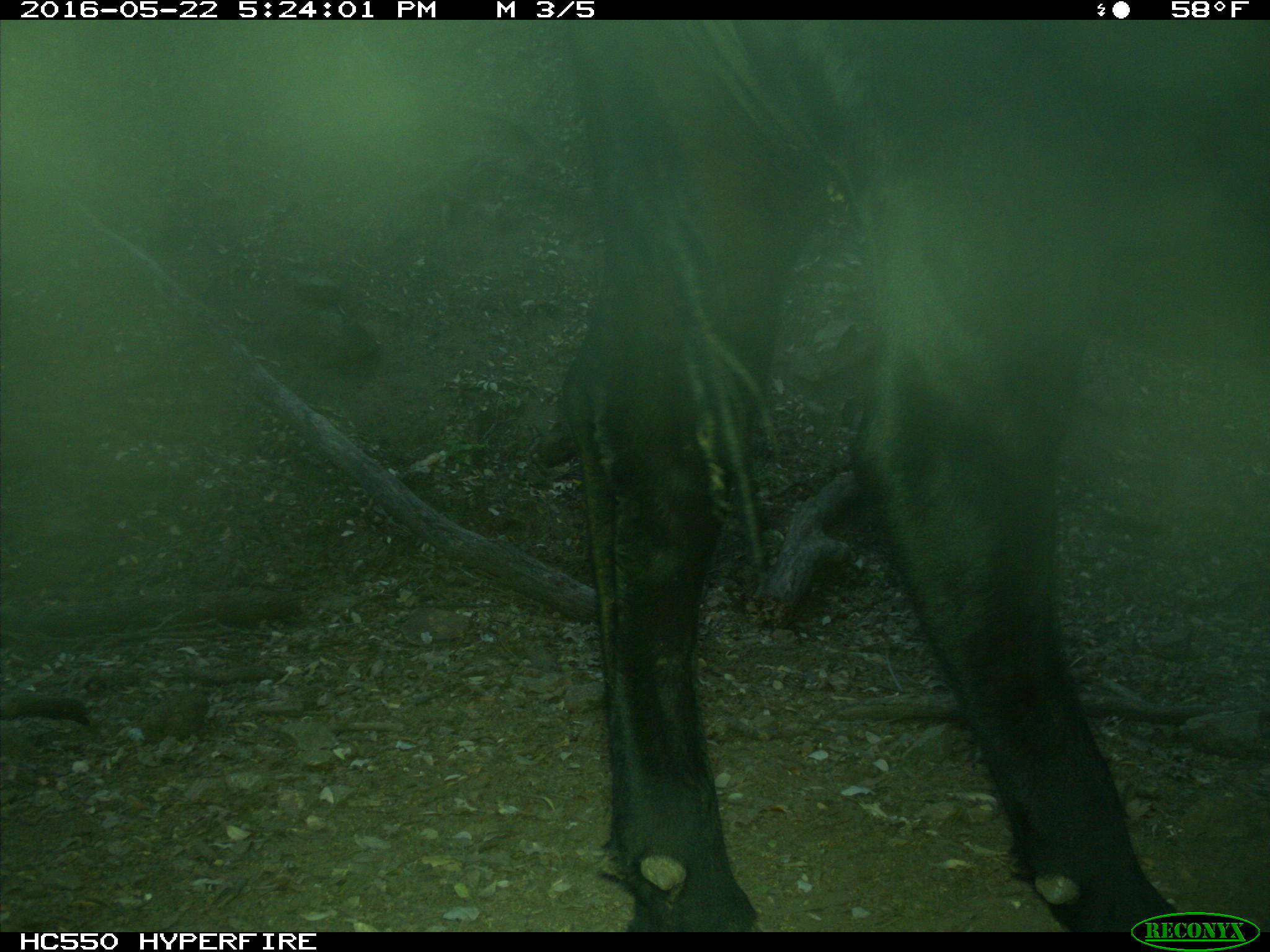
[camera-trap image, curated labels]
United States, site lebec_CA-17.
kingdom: Animalia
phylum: Chordata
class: Mammalia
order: Artiodactyla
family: Bovidae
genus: Bos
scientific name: Bos taurus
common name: domestic cow